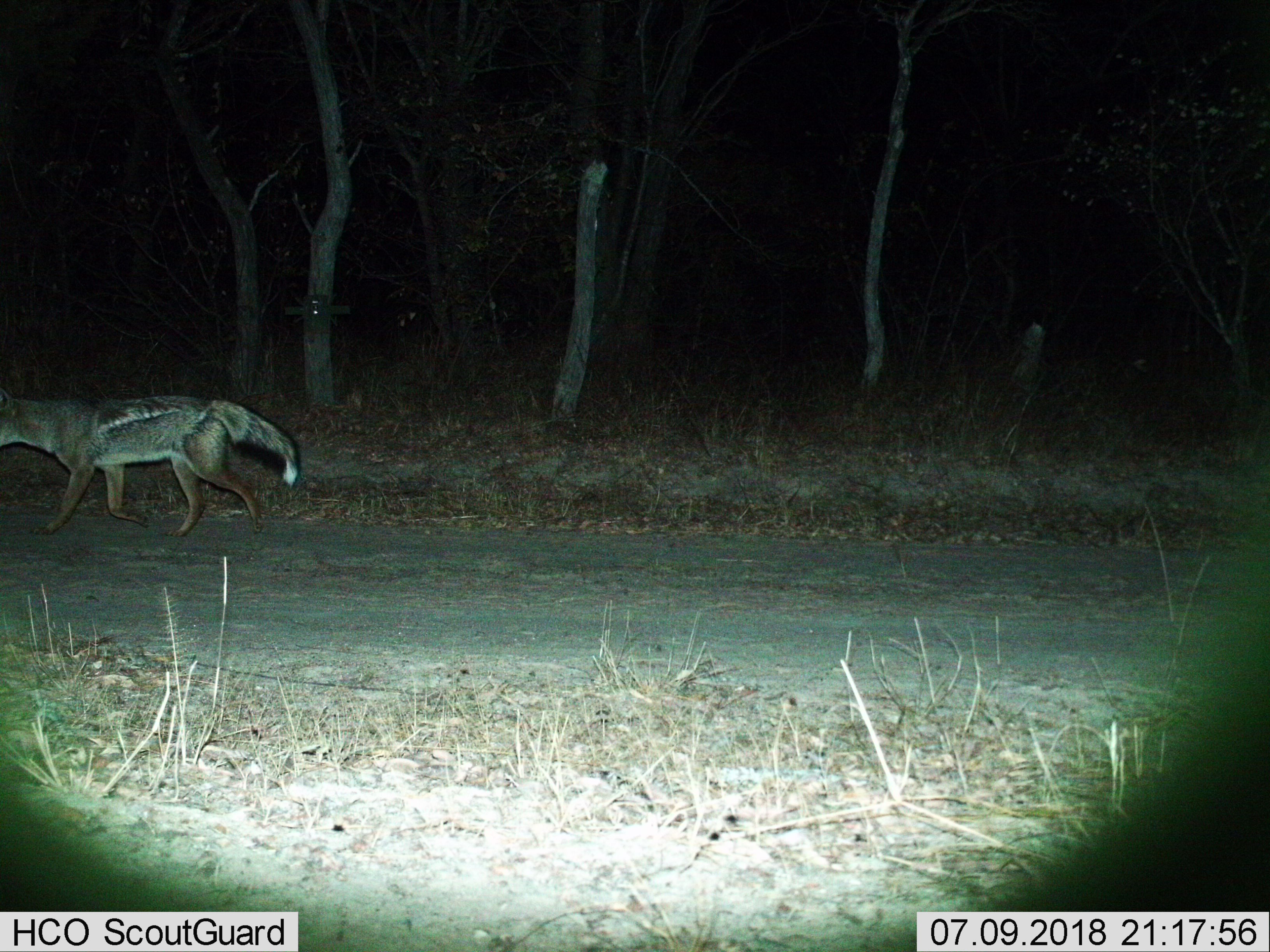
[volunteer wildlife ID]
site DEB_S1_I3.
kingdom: Animalia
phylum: Chordata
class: Mammalia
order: Carnivora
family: Canidae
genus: Lupulella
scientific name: Lupulella mesomelas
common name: black-backed jackal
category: jackalblackbacked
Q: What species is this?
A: Jackalblackbacked (black-backed jackal) (Lupulella mesomelas).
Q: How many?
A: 1.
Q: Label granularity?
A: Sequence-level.